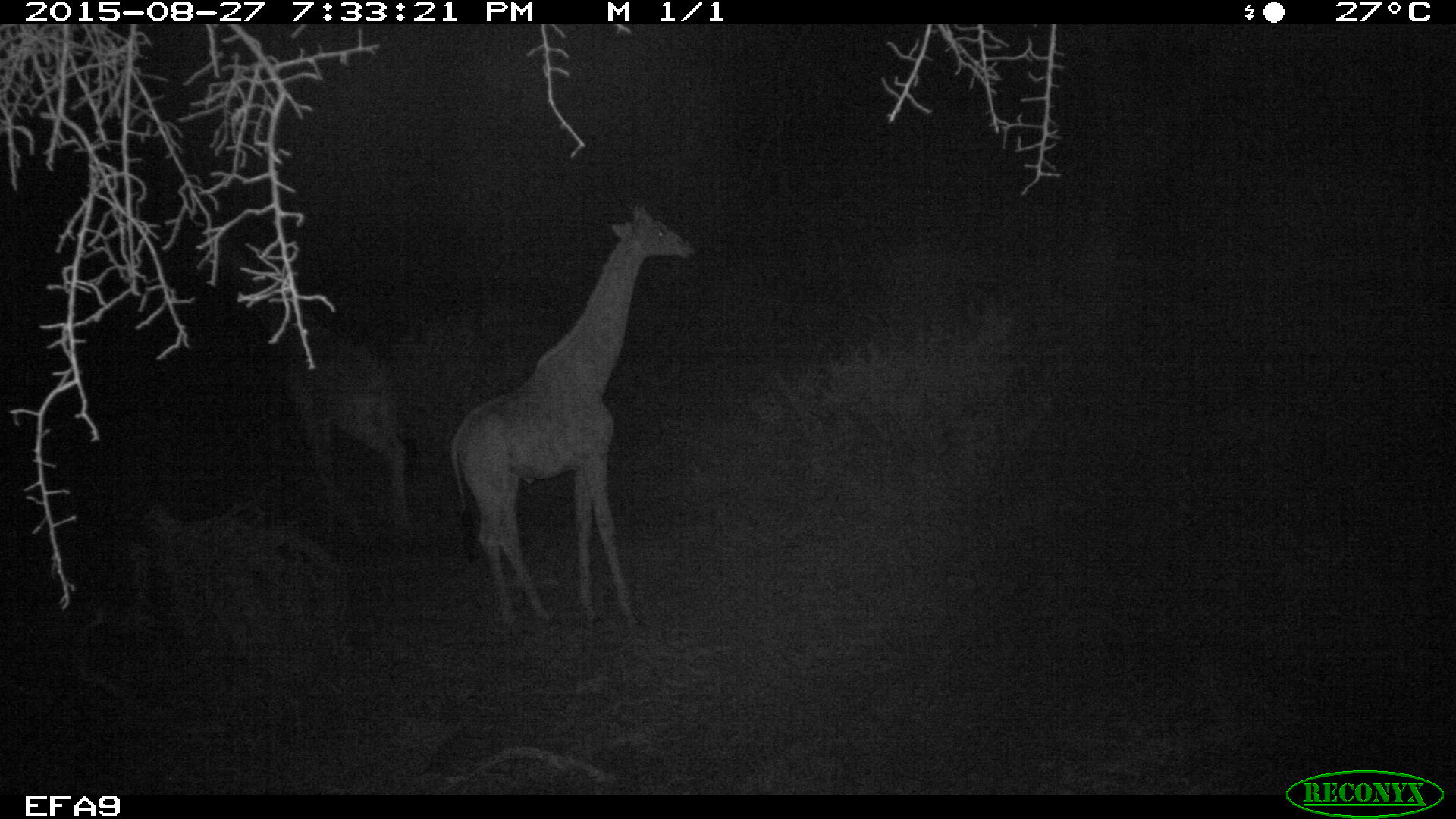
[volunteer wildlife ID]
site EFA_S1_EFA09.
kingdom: Animalia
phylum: Chordata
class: Mammalia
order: Artiodactyla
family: Giraffidae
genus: Giraffa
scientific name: Giraffa camelopardalis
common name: giraffe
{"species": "giraffe (Giraffa camelopardalis)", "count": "1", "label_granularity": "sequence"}